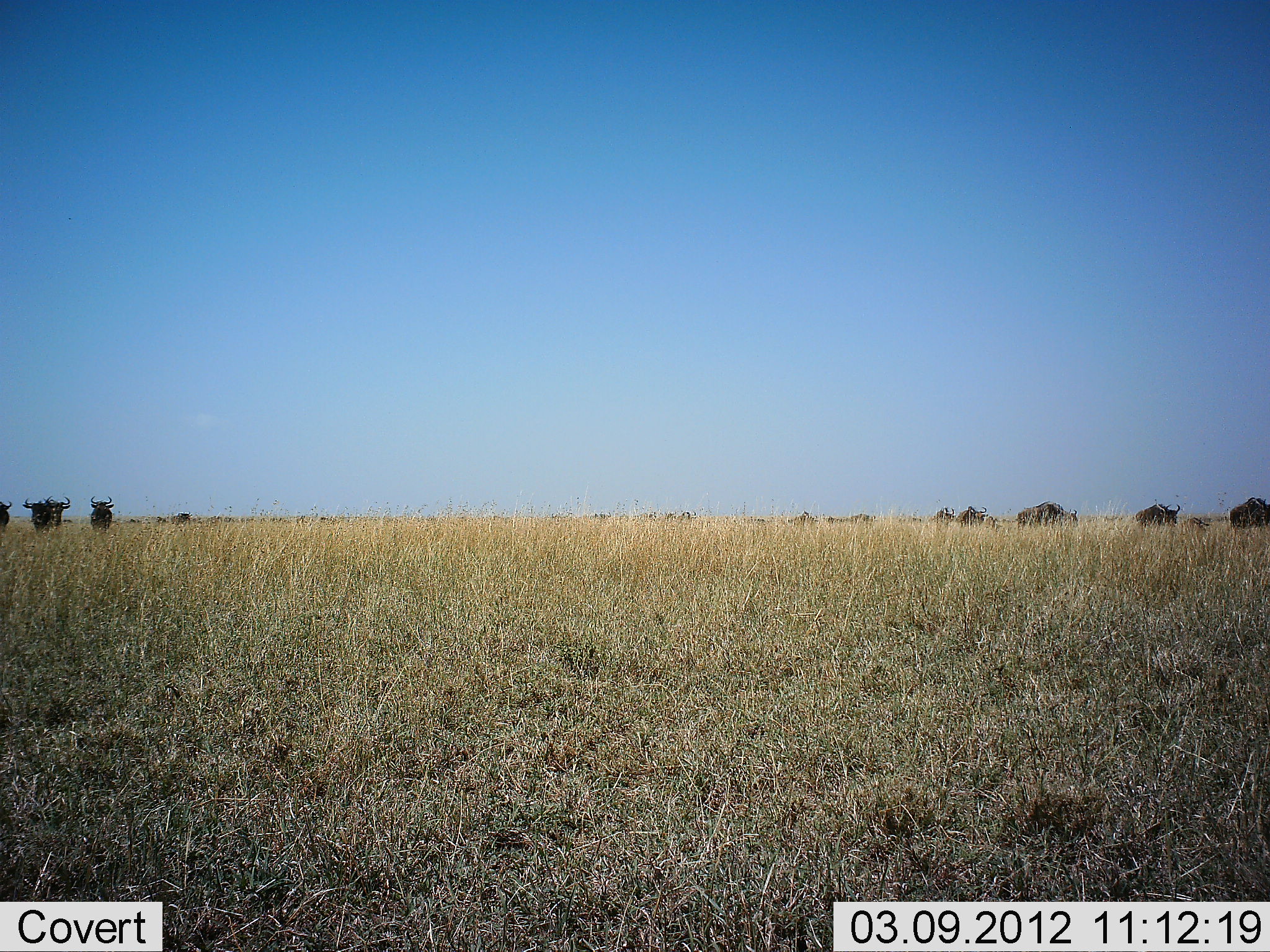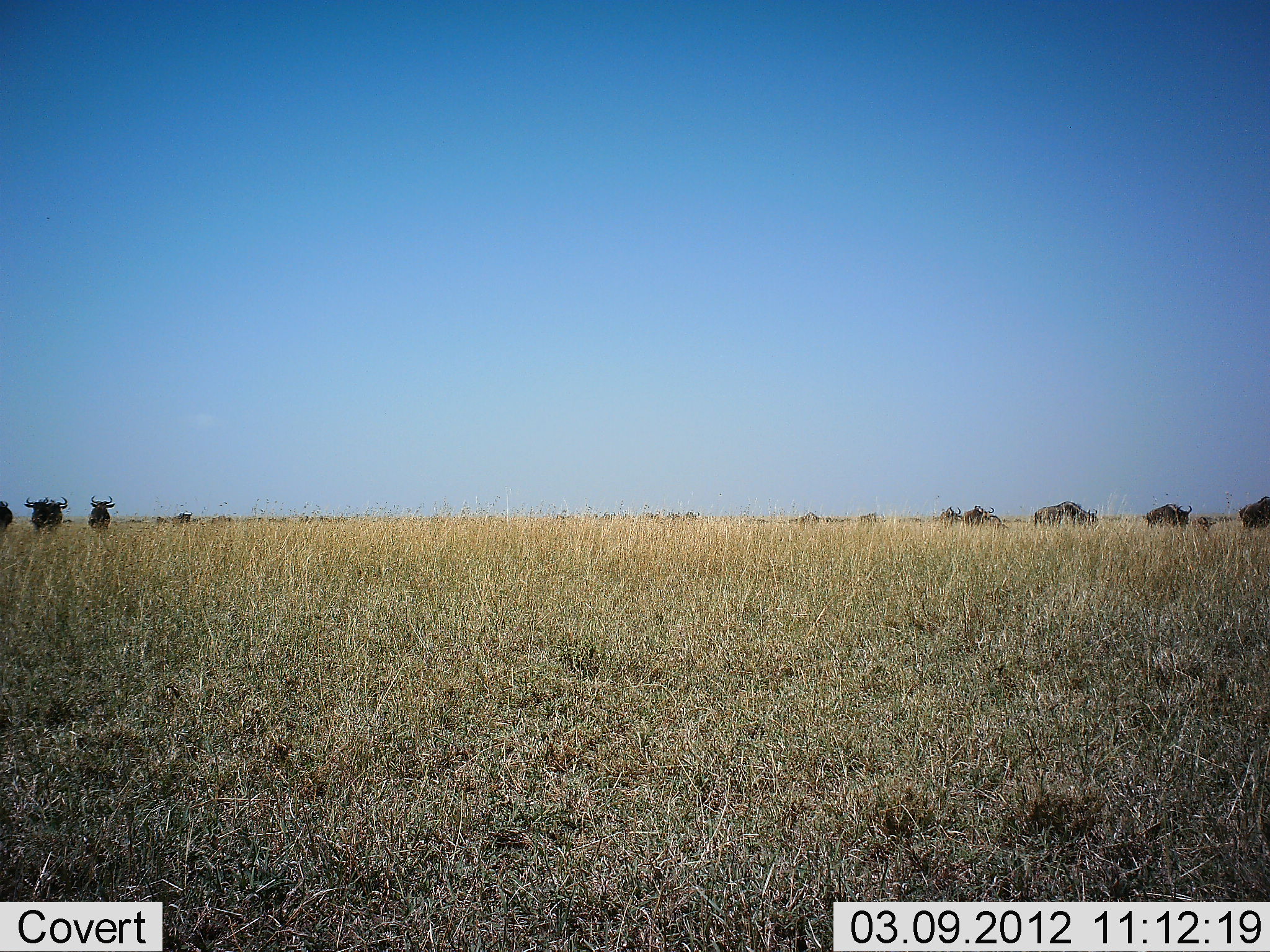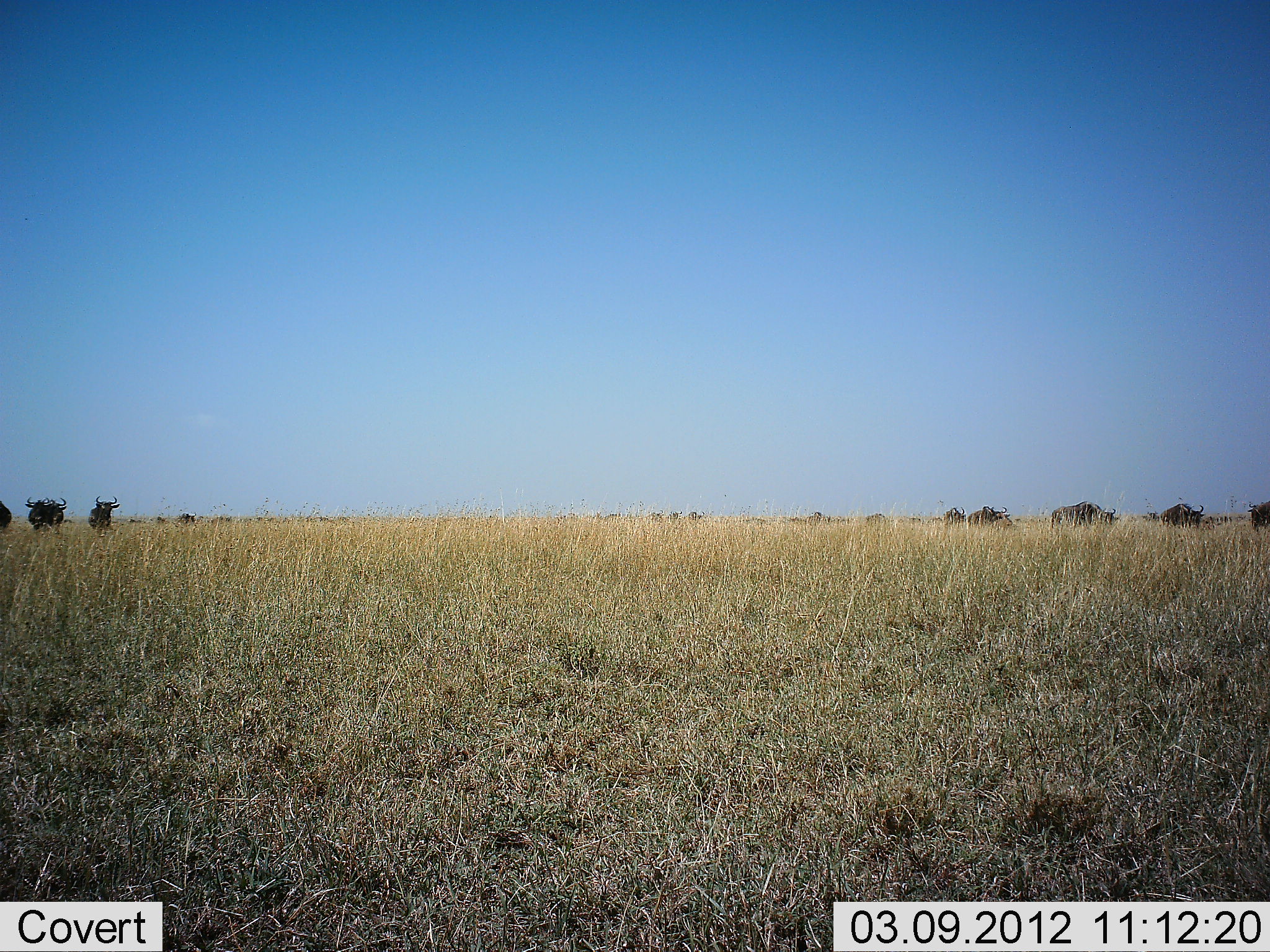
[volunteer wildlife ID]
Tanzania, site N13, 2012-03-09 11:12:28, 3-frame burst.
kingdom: Animalia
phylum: Chordata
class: Mammalia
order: Artiodactyla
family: Bovidae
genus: Connochaetes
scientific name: Connochaetes taurinus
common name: blue wildebeest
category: wildebeest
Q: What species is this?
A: Wildebeest (blue wildebeest) (Connochaetes taurinus).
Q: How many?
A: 11-50.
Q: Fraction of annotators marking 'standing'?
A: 27%.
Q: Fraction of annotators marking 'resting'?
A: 0%.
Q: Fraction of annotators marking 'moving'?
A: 100%.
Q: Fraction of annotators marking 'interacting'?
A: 7%.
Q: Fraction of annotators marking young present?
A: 0%.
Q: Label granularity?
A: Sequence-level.